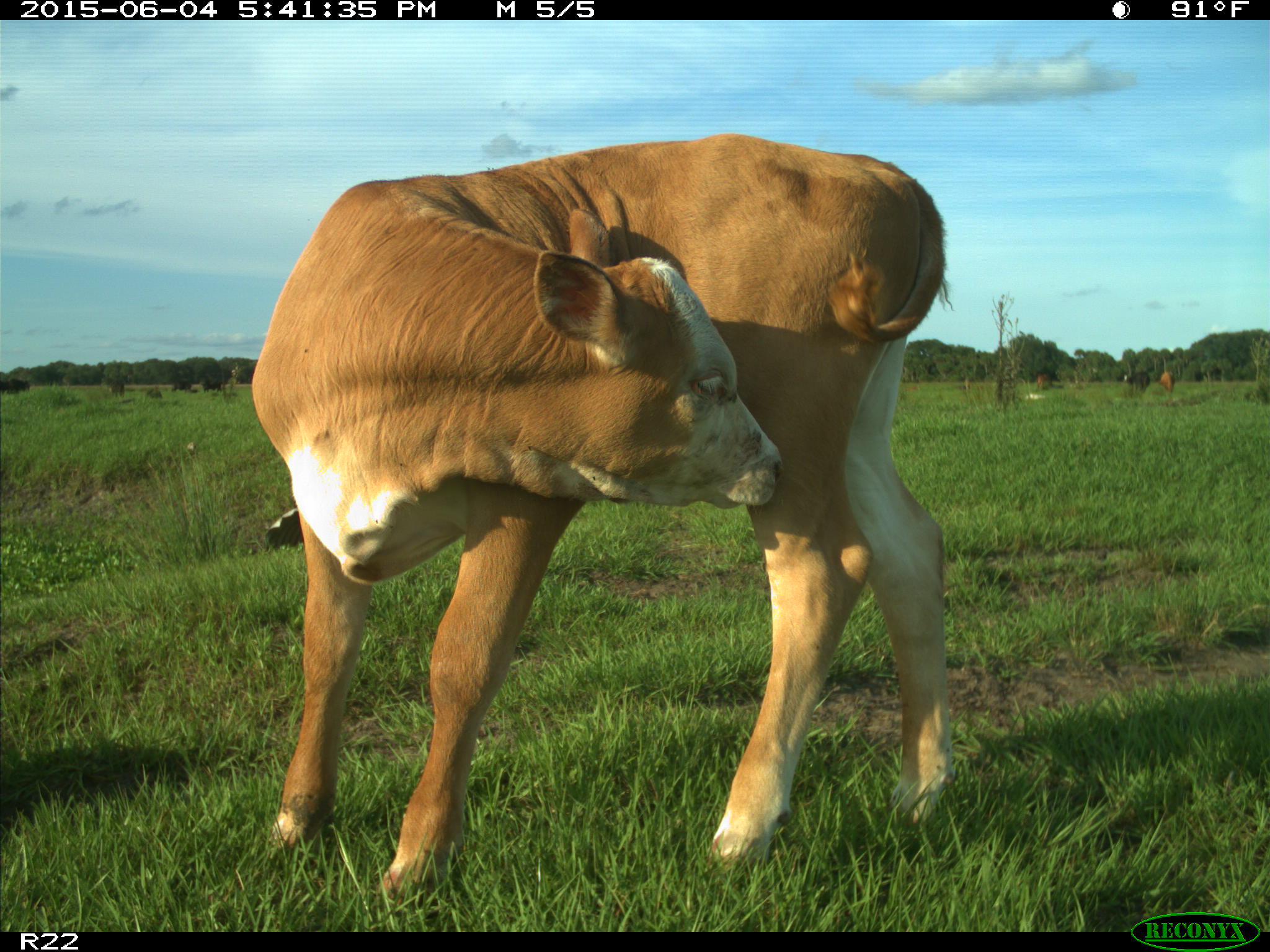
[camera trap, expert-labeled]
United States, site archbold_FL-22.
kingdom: Animalia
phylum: Chordata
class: Mammalia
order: Artiodactyla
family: Bovidae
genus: Bos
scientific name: Bos taurus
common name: domestic cow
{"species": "Bos taurus (domestic cow)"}